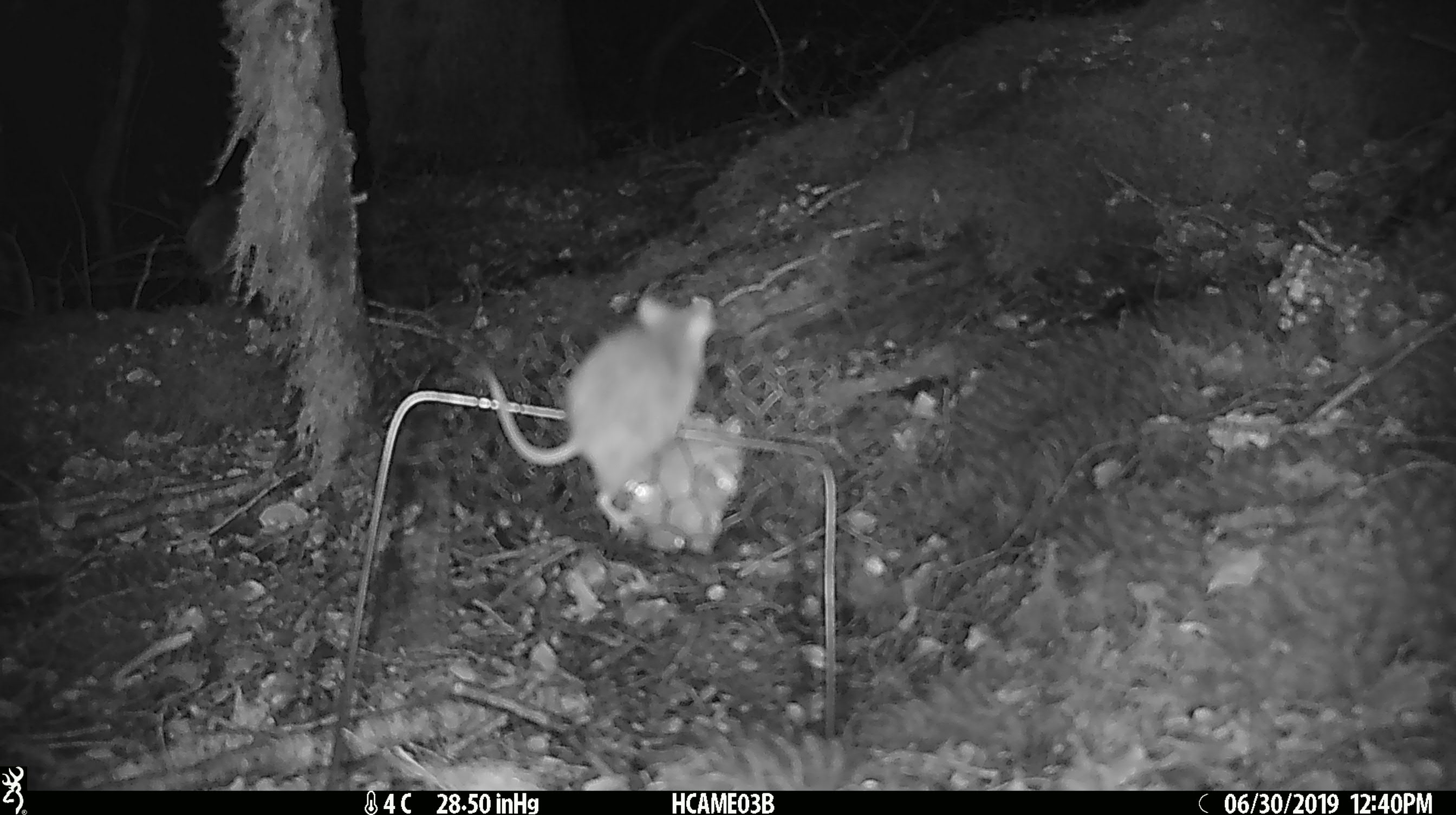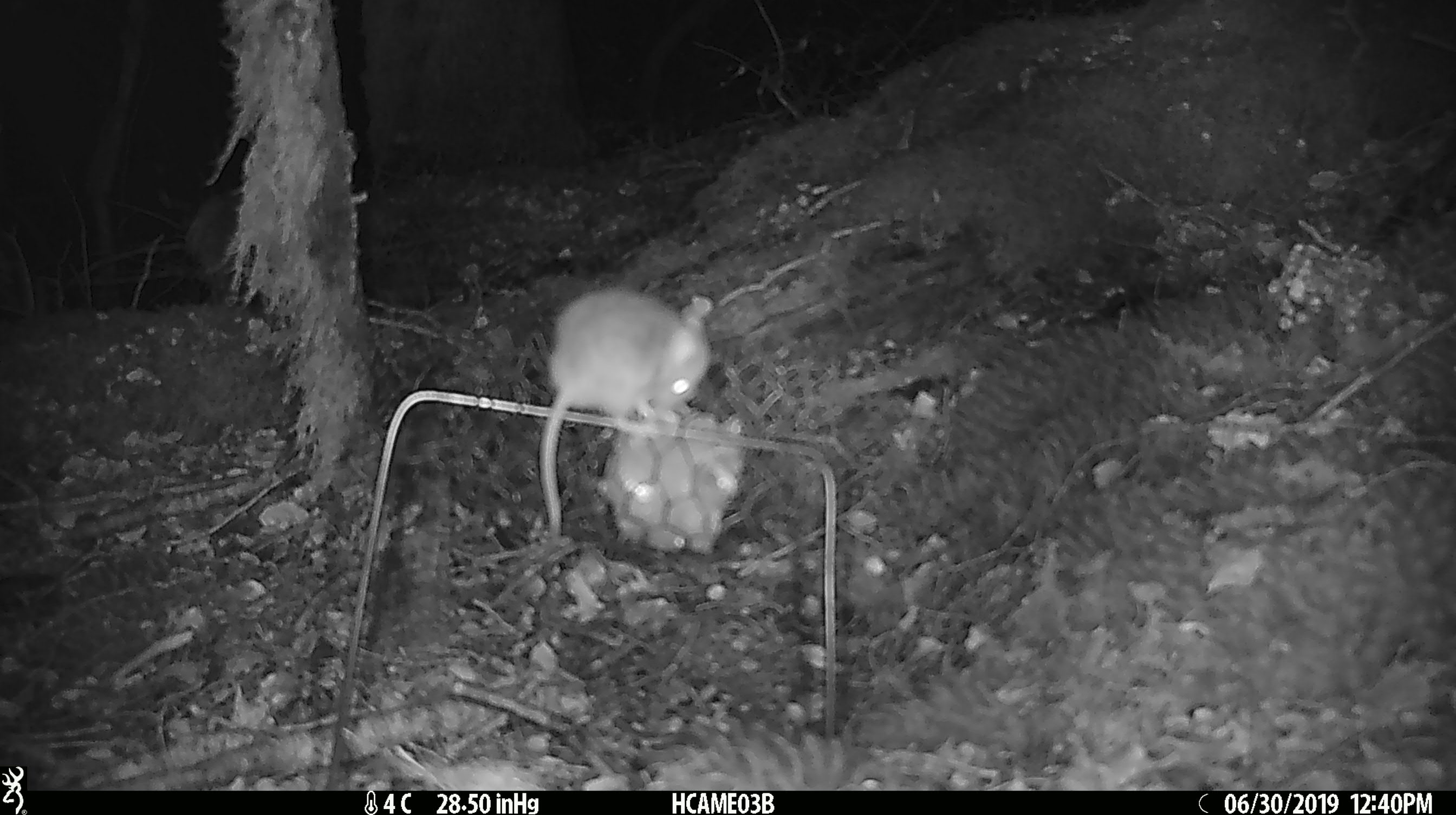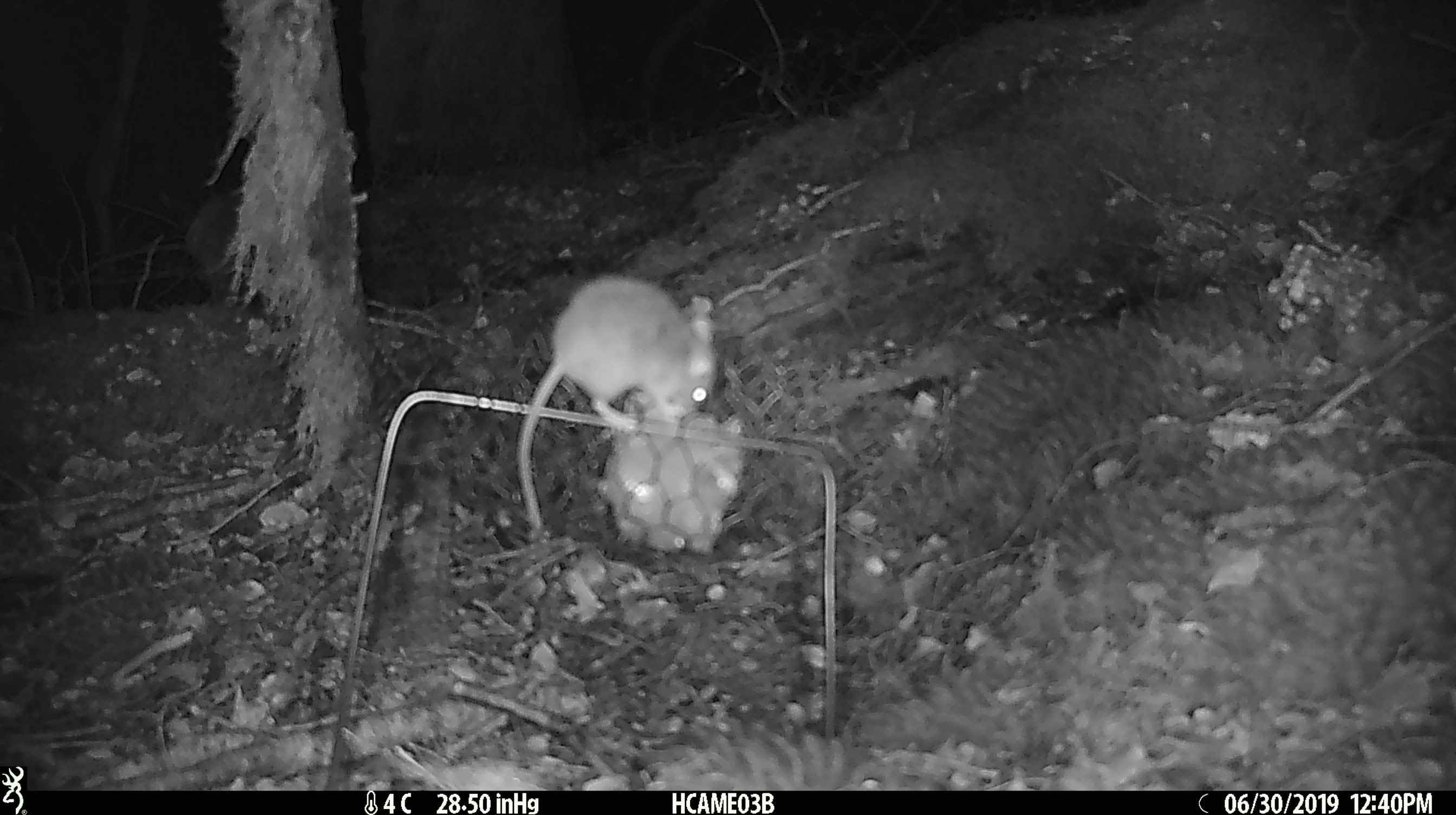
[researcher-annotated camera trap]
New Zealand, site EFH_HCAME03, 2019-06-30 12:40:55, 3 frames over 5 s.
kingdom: Animalia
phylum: Chordata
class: Mammalia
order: Rodentia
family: Muridae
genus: Mus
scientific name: Mus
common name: mouse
Mouse (Mus).